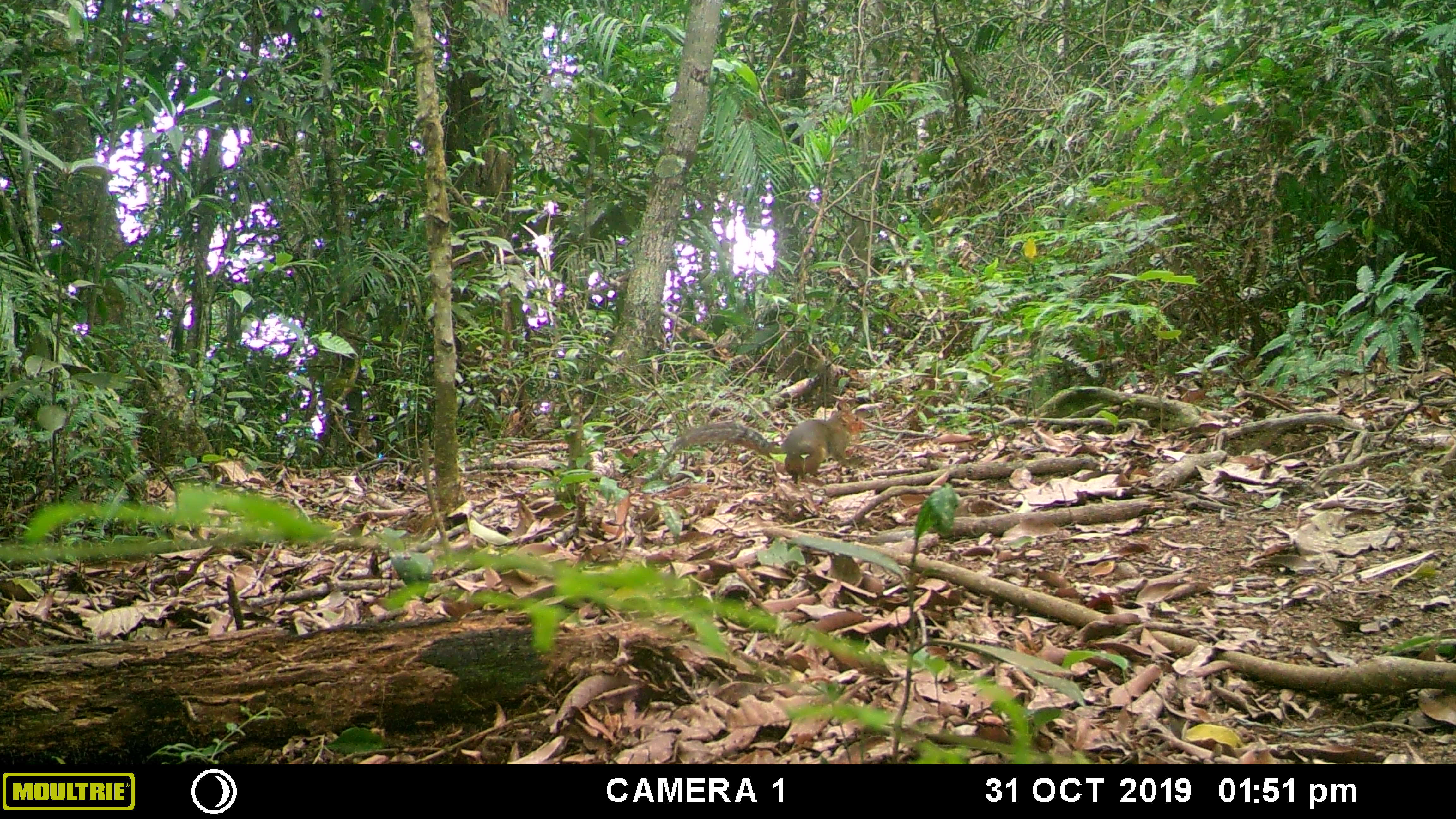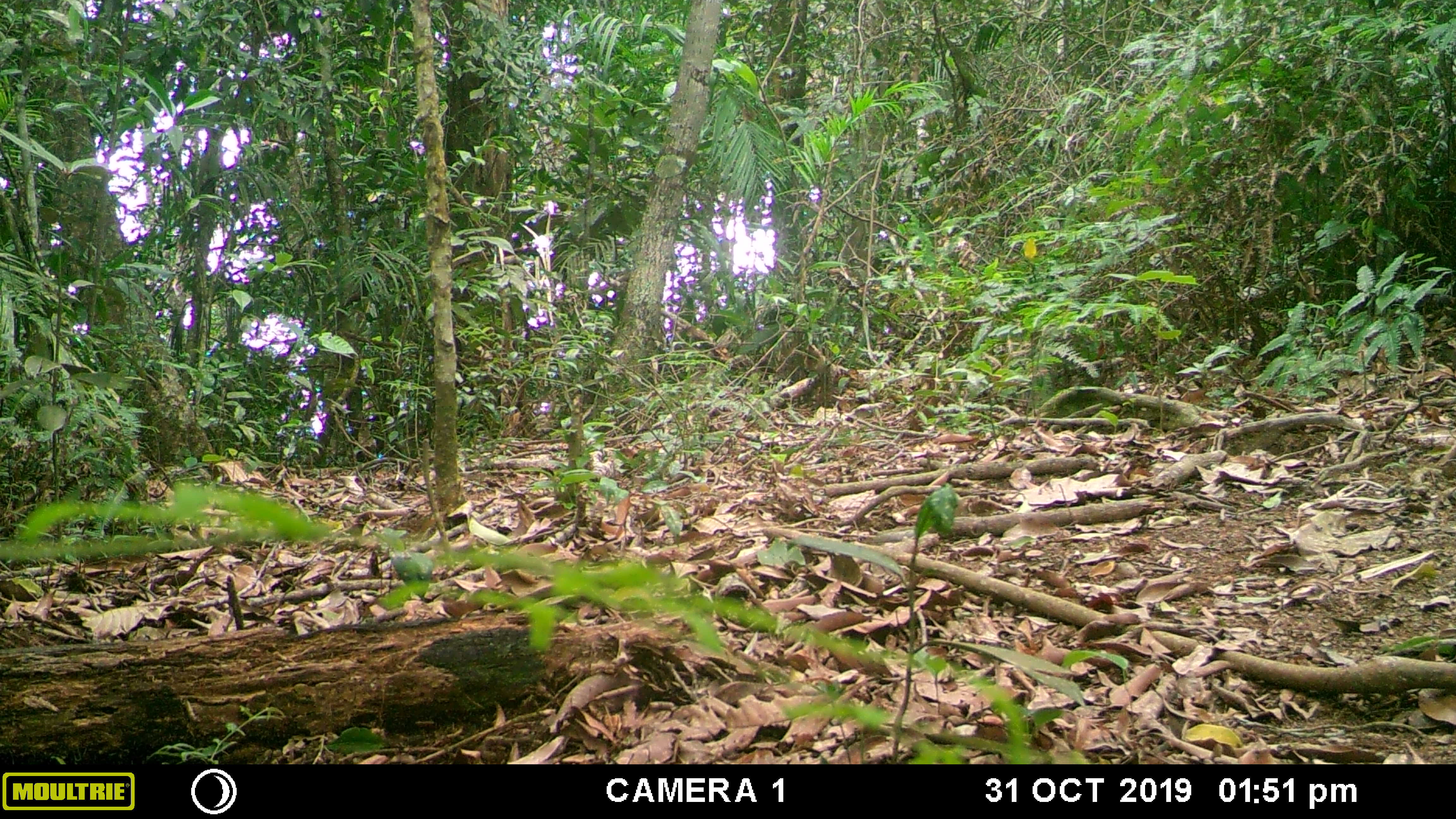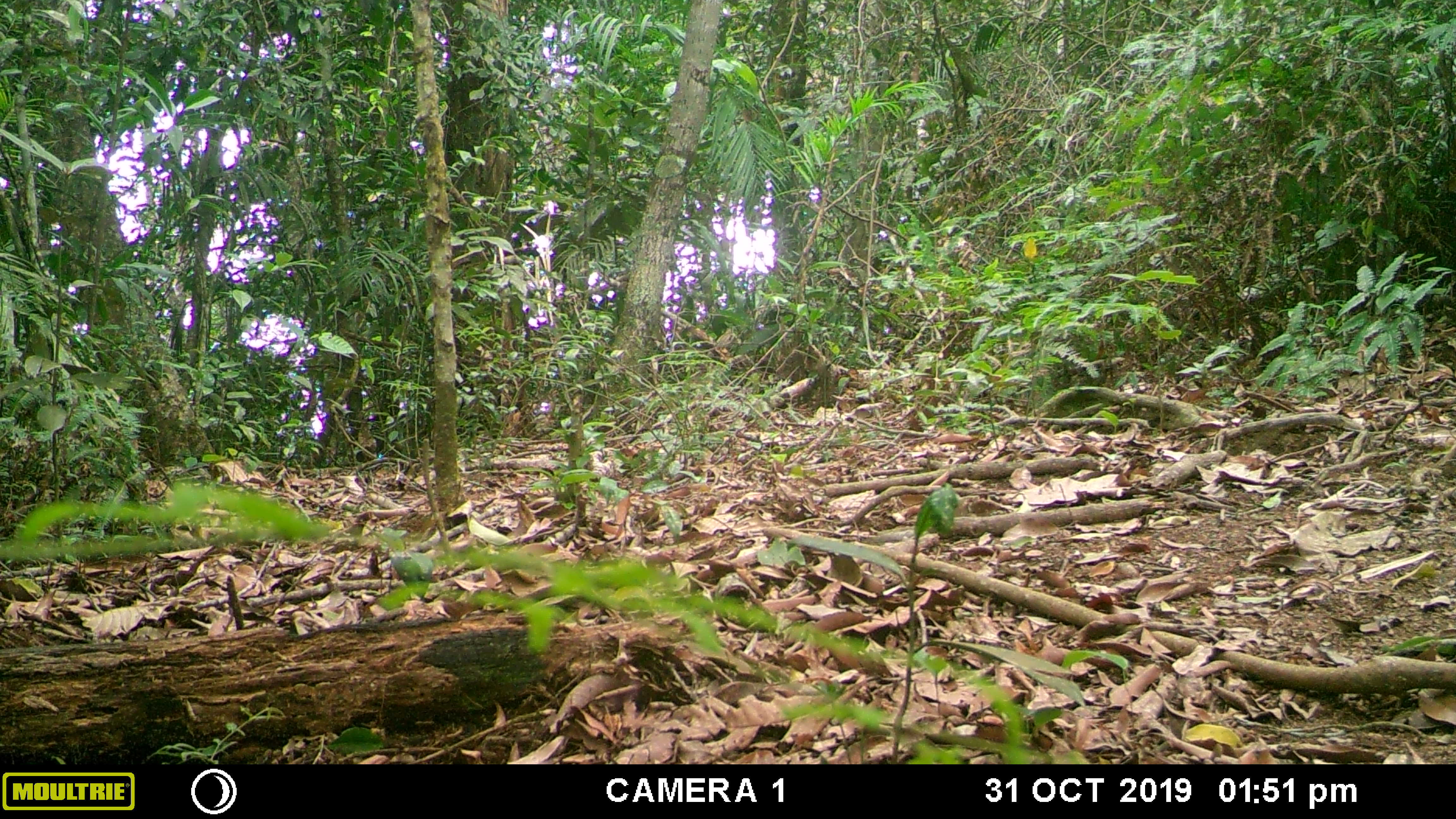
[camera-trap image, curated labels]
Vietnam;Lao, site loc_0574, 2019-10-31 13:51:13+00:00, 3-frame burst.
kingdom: Animalia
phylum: Chordata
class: Mammalia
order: Rodentia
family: Sciuridae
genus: Dremomys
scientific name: Dremomys rufigenis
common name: red-cheeked squirrel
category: red cheeked squirrel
Red cheeked squirrel (red-cheeked squirrel) (Dremomys rufigenis). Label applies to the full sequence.